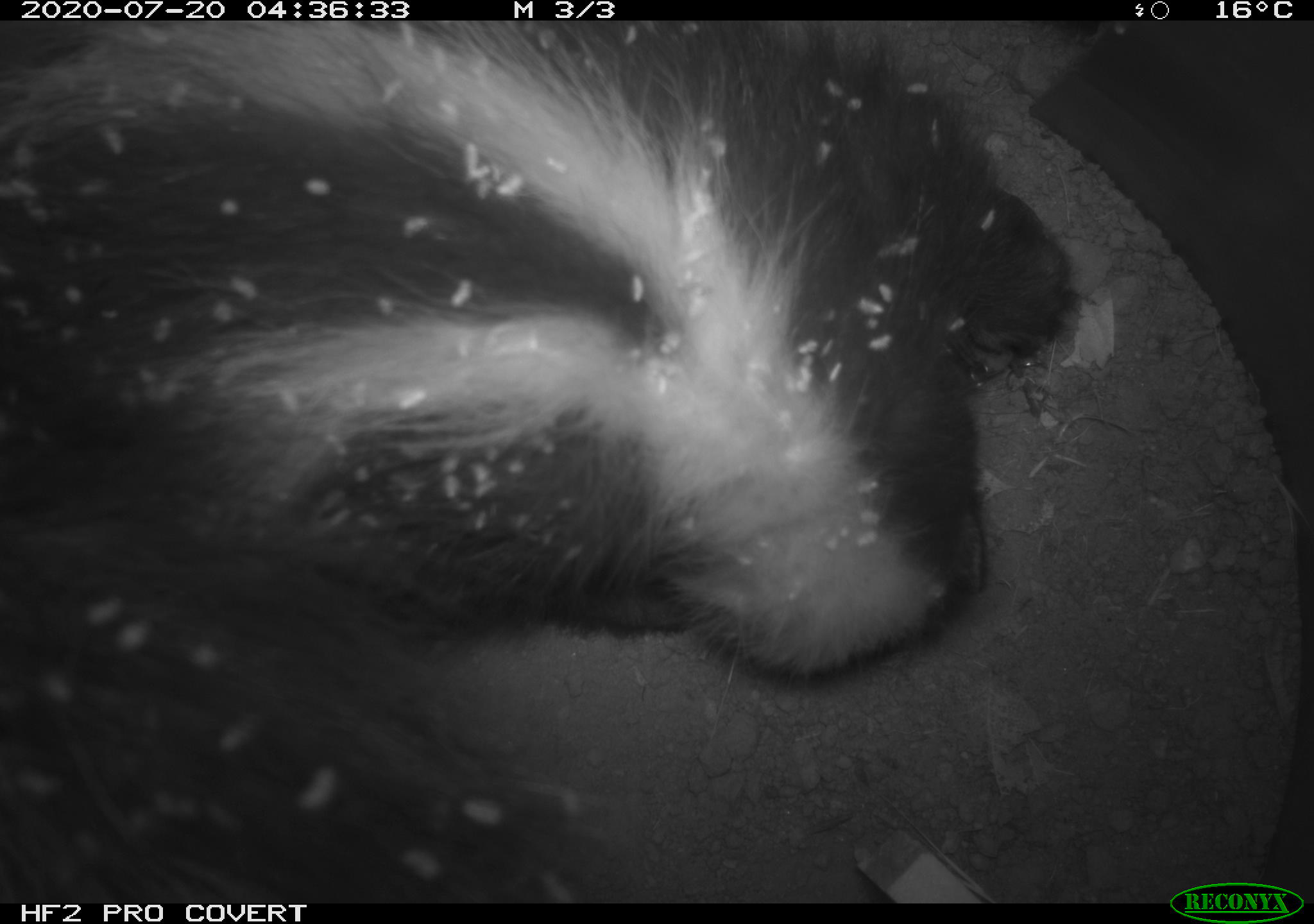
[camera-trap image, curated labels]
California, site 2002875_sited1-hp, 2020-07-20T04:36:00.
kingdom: Animalia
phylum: Chordata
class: Mammalia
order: Carnivora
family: Mephitidae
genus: Mephitis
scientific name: Mephitis mephitis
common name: striped skunk